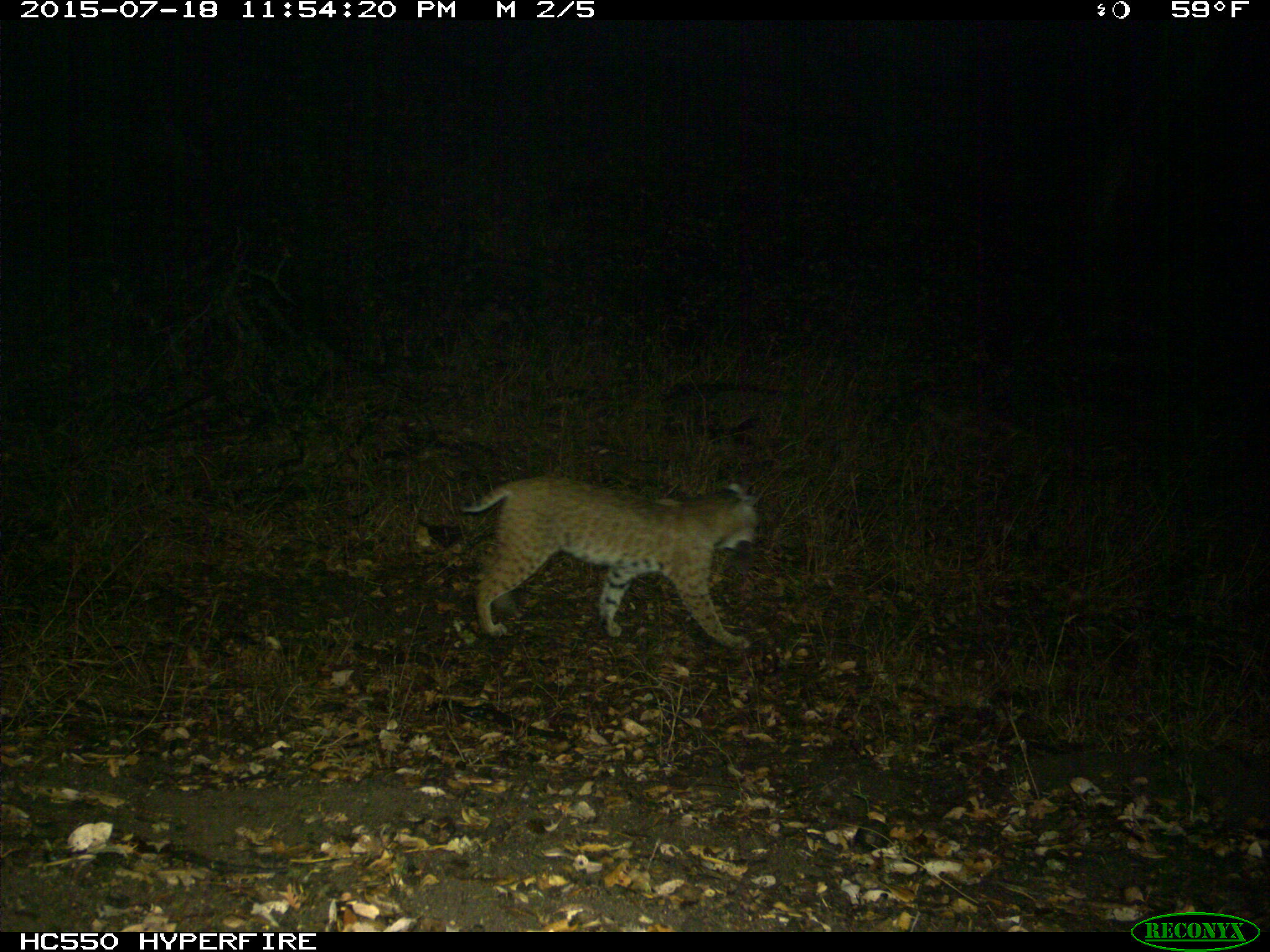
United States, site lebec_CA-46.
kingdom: Animalia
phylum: Chordata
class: Mammalia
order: Carnivora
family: Felidae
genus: Lynx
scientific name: Lynx rufus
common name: bobcat